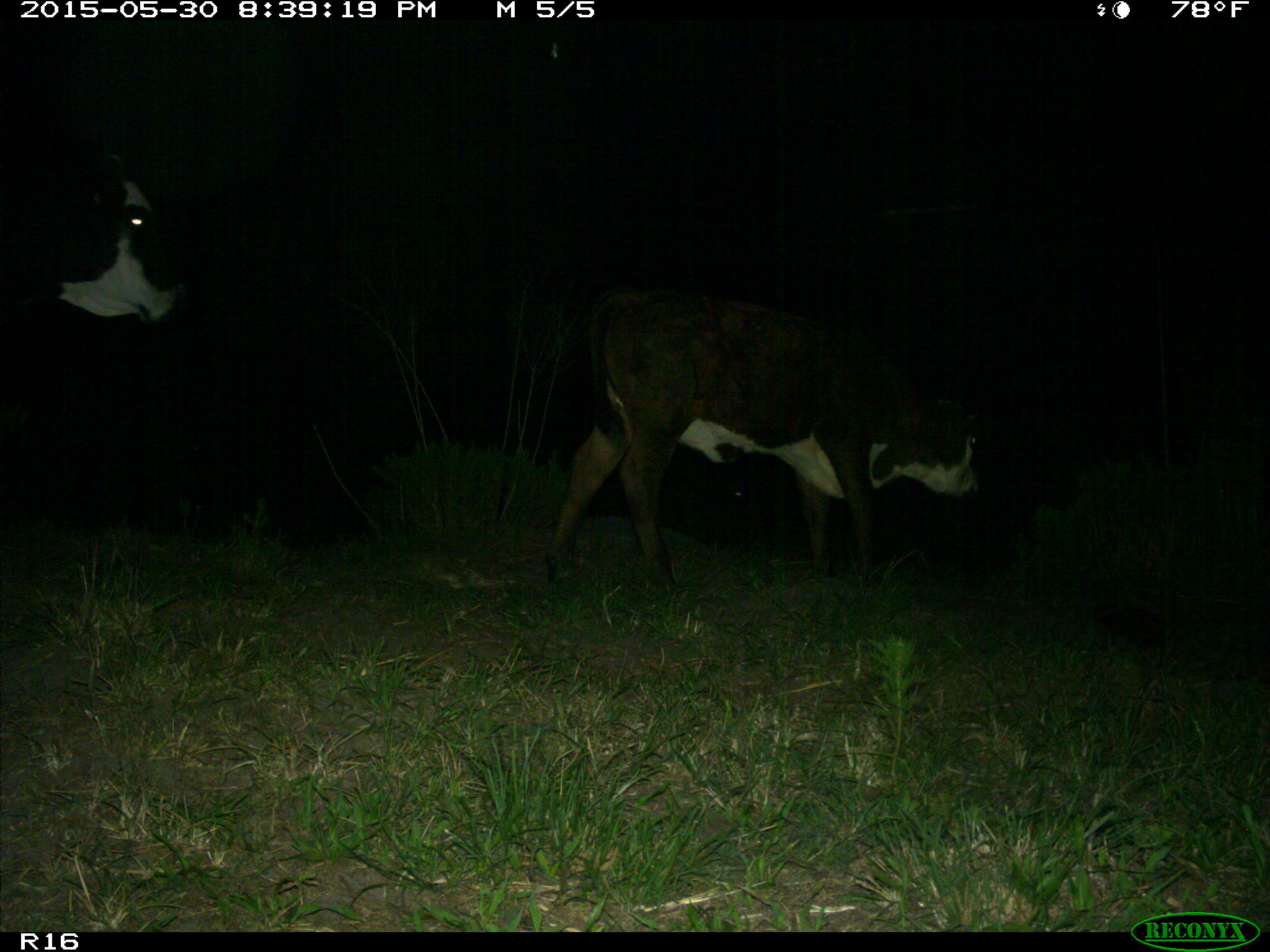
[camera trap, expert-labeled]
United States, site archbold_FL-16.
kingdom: Animalia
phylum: Chordata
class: Mammalia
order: Artiodactyla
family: Bovidae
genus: Bos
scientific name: Bos taurus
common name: domestic cow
Bos taurus (domestic cow).